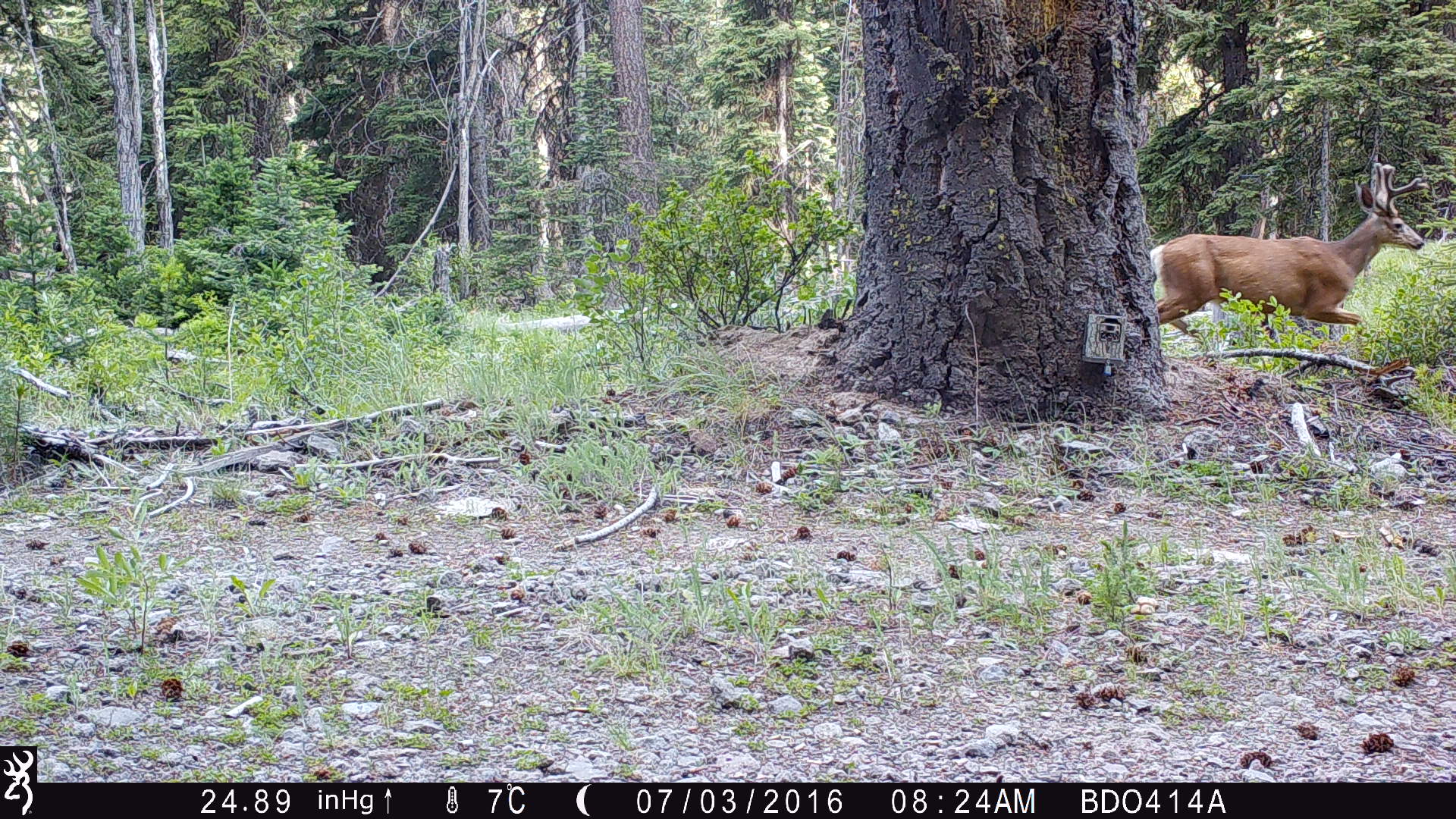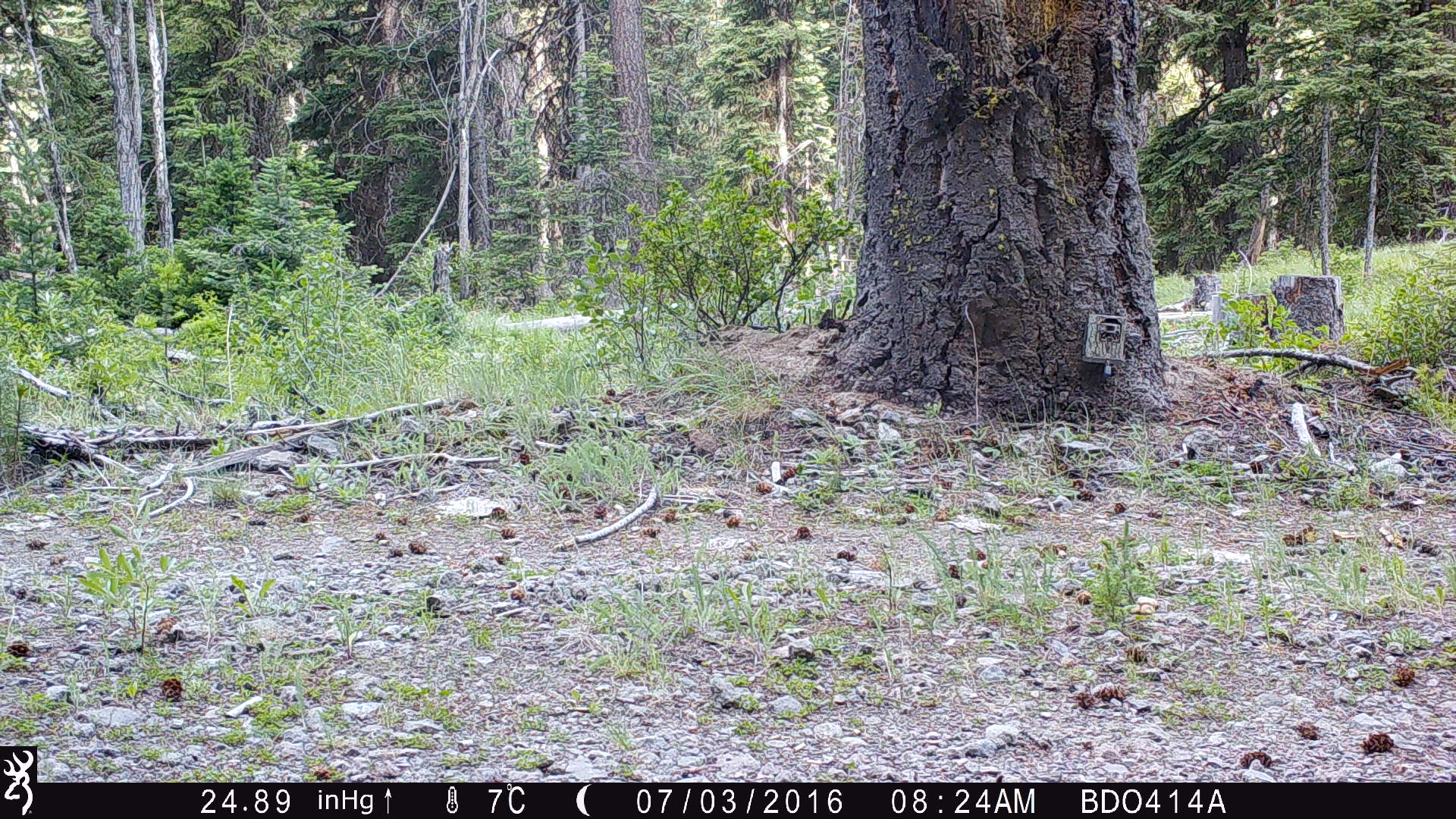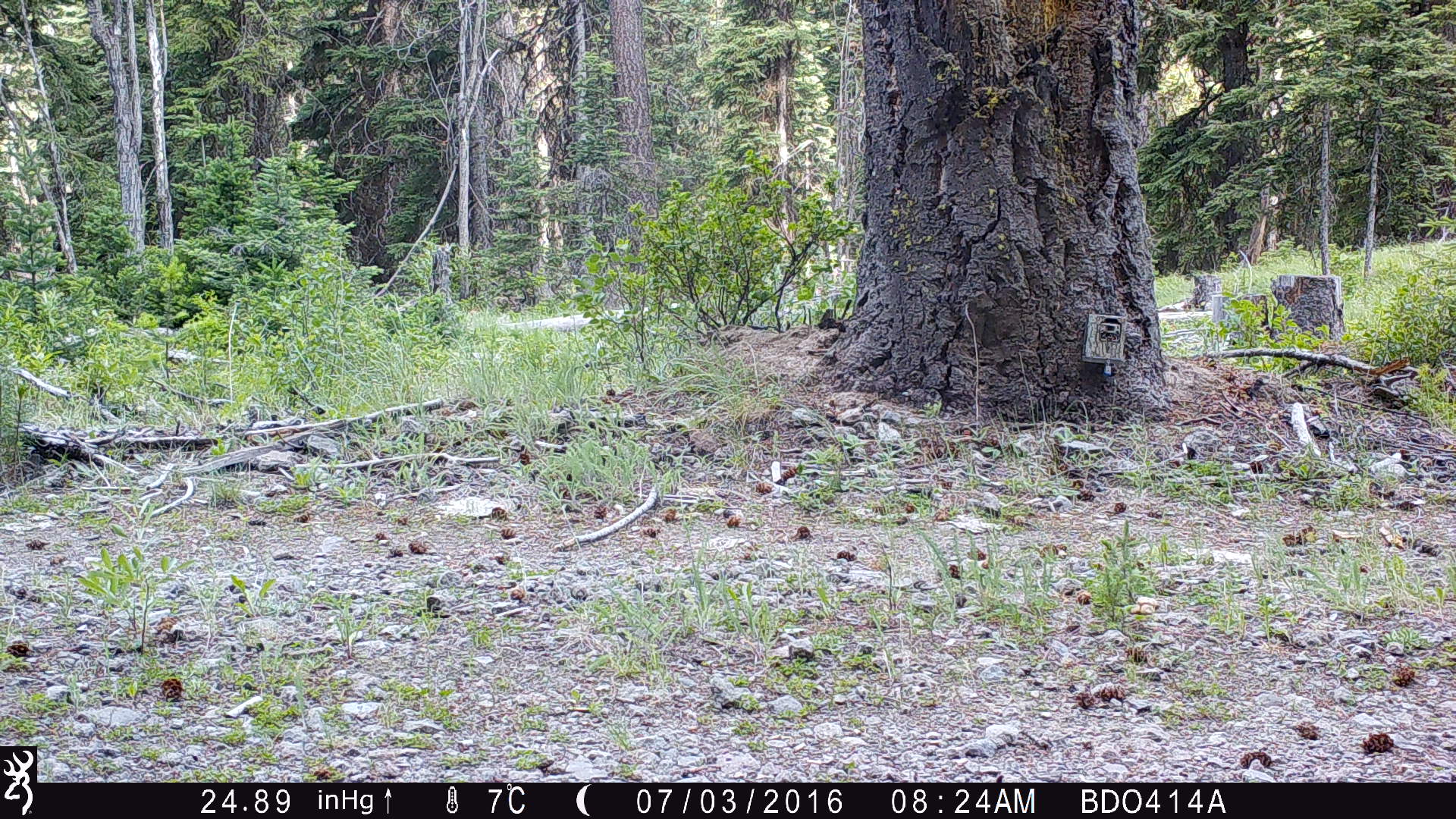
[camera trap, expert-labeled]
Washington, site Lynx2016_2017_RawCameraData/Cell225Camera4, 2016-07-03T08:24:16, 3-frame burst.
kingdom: Animalia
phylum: Chordata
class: Mammalia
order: Artiodactyla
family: Cervidae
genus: Odocoileus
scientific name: Odocoileus hemionus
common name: mule deer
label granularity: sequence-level